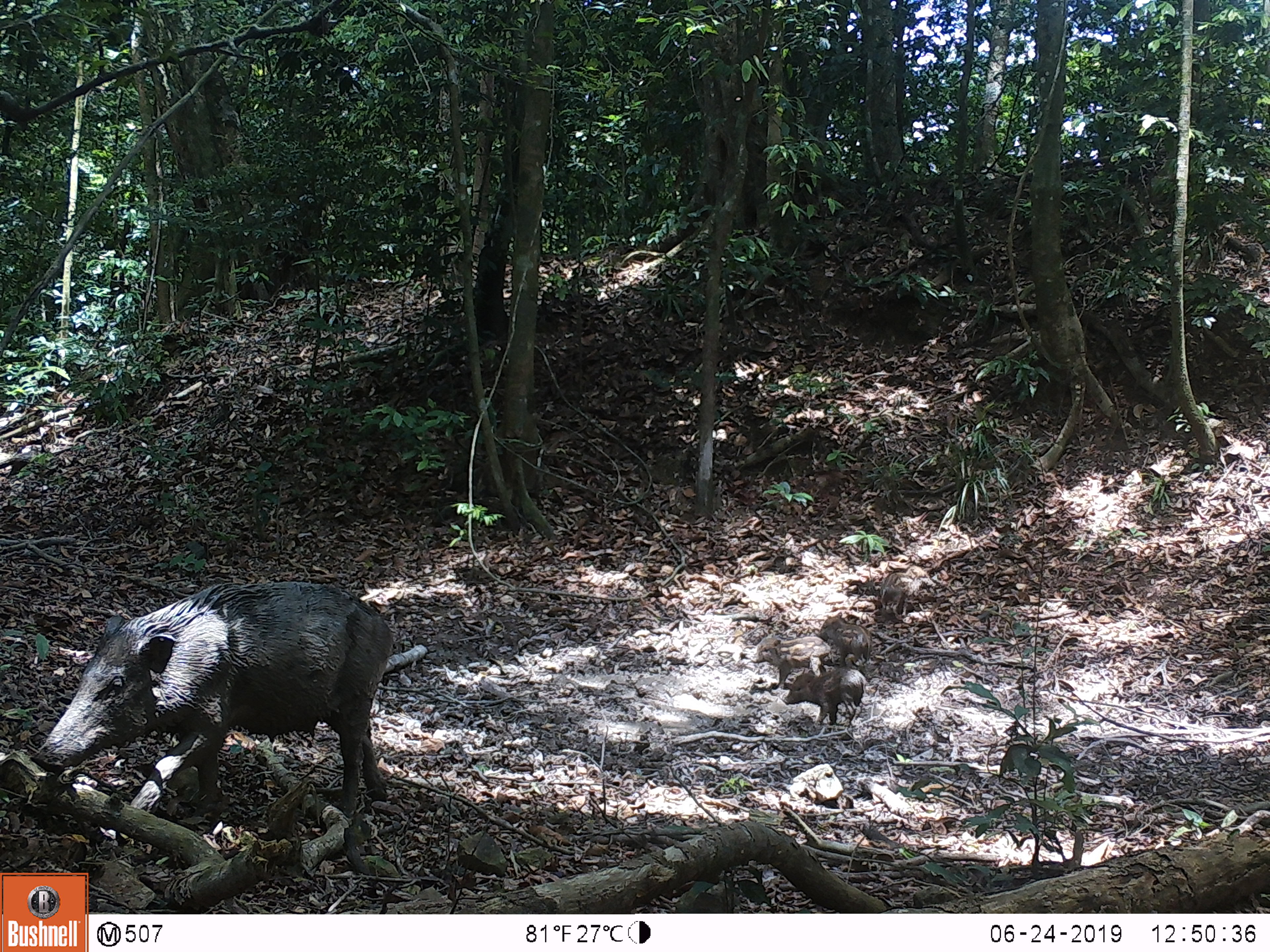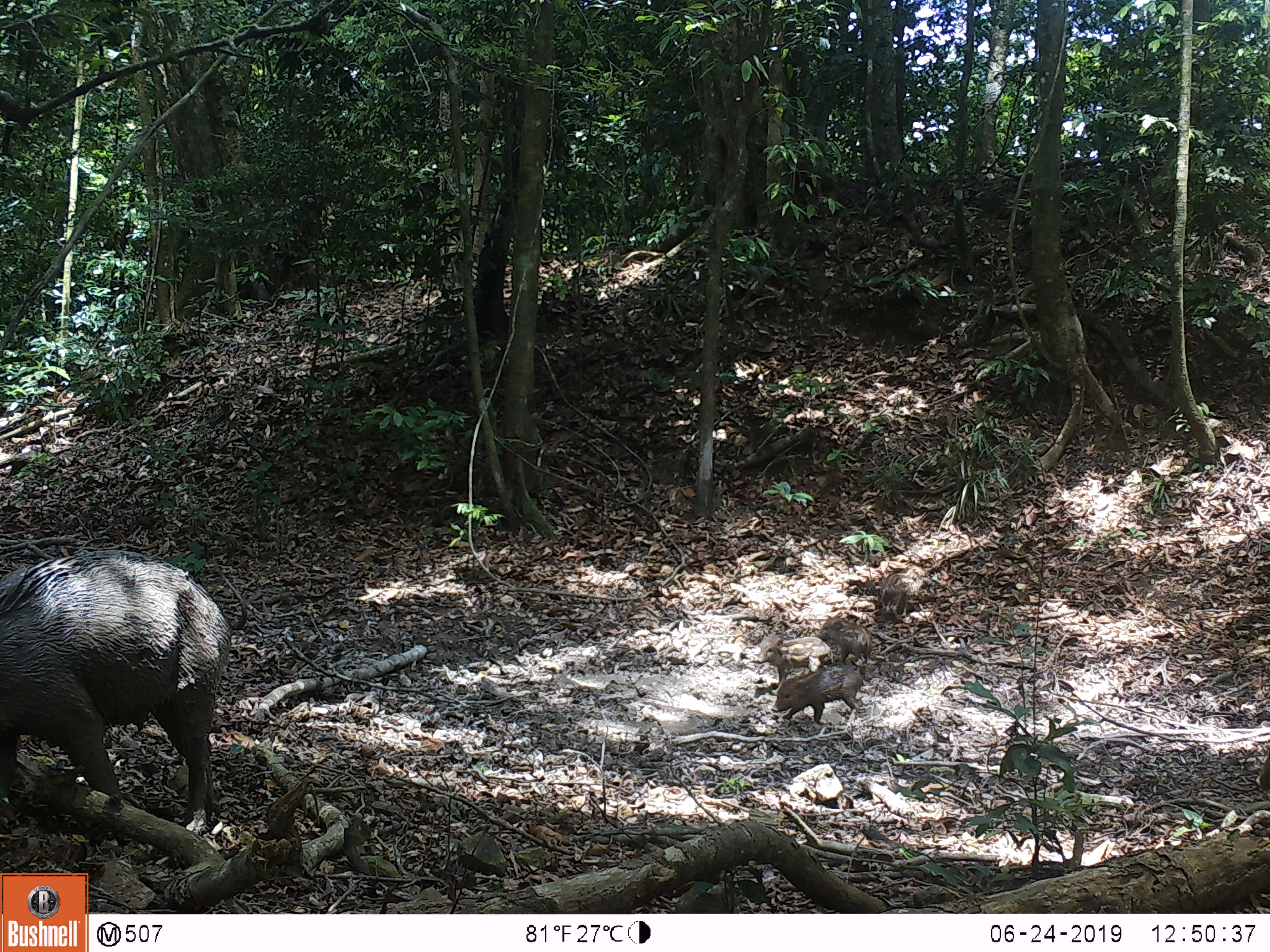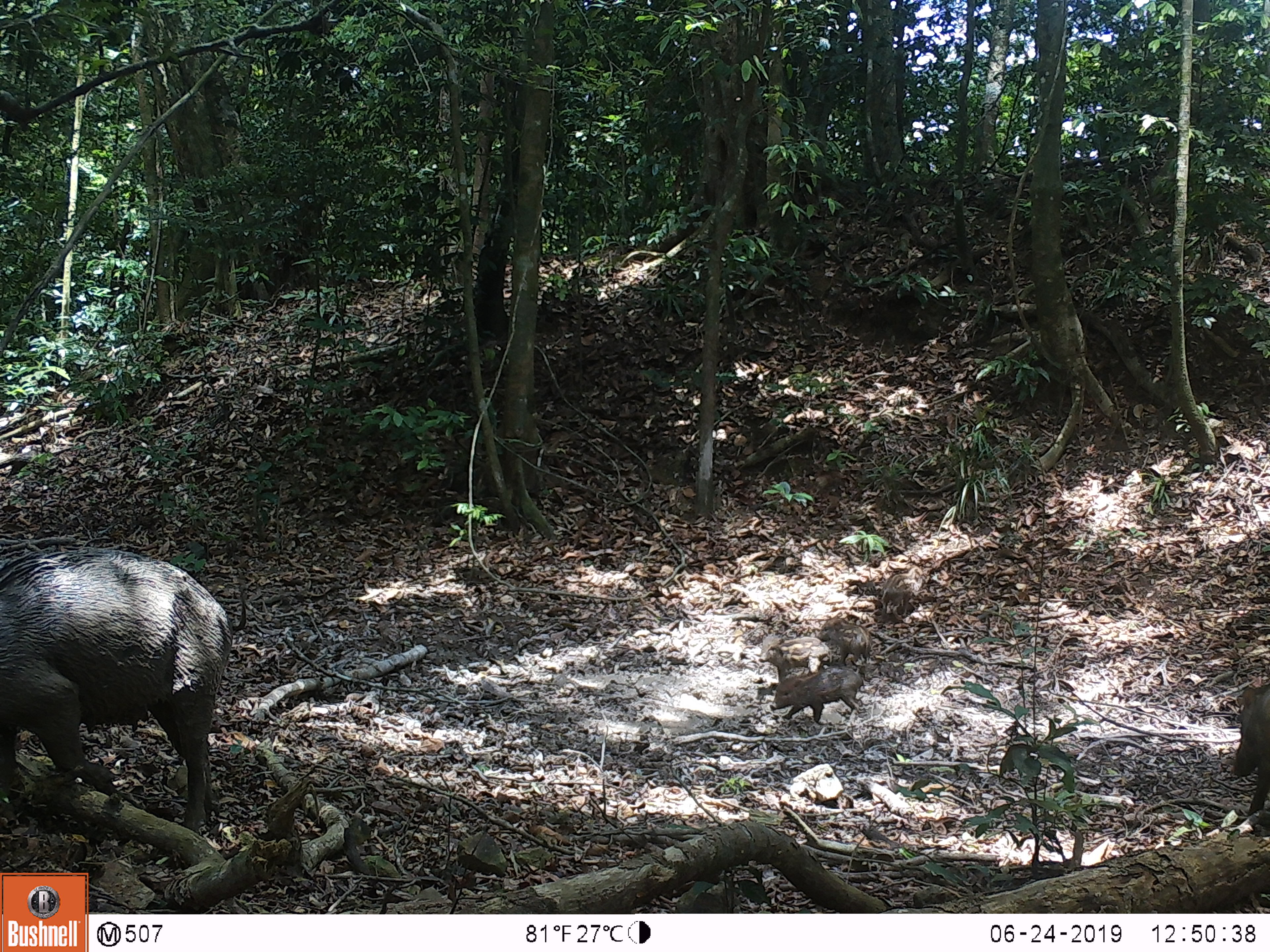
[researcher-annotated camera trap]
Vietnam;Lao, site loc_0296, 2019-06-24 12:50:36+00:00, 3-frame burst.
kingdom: Animalia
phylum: Chordata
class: Mammalia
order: Artiodactyla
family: Suidae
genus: Sus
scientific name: Sus scrofa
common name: eurasian wild pig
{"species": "eurasian wild pig (Sus scrofa)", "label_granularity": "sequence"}